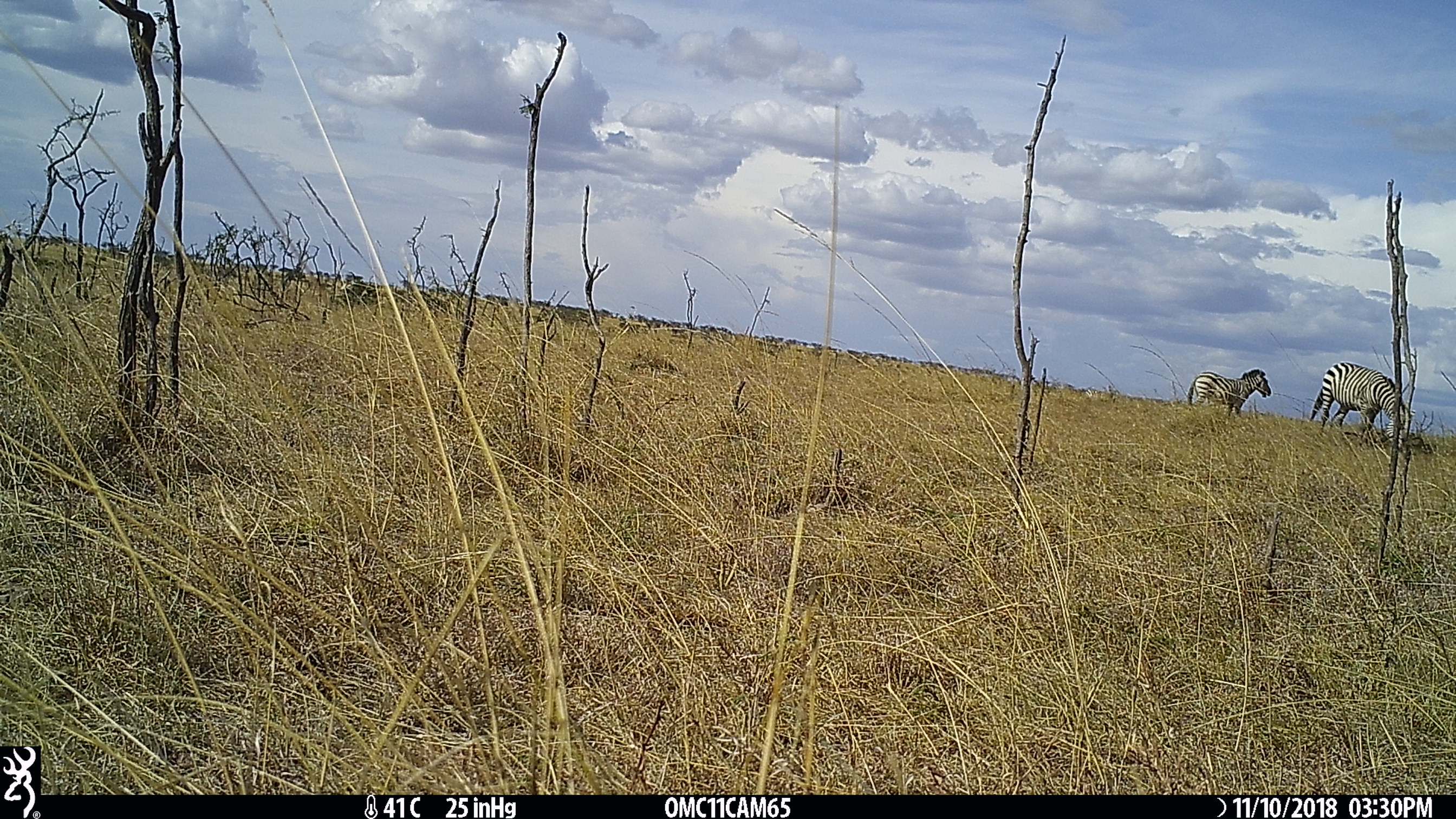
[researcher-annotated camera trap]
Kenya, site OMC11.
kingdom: Animalia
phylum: Chordata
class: Mammalia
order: Perissodactyla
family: Equidae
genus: Equus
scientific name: Equus quagga burchellii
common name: burchell's zebra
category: zebra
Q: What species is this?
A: Zebra (burchell's zebra) (Equus quagga burchellii).